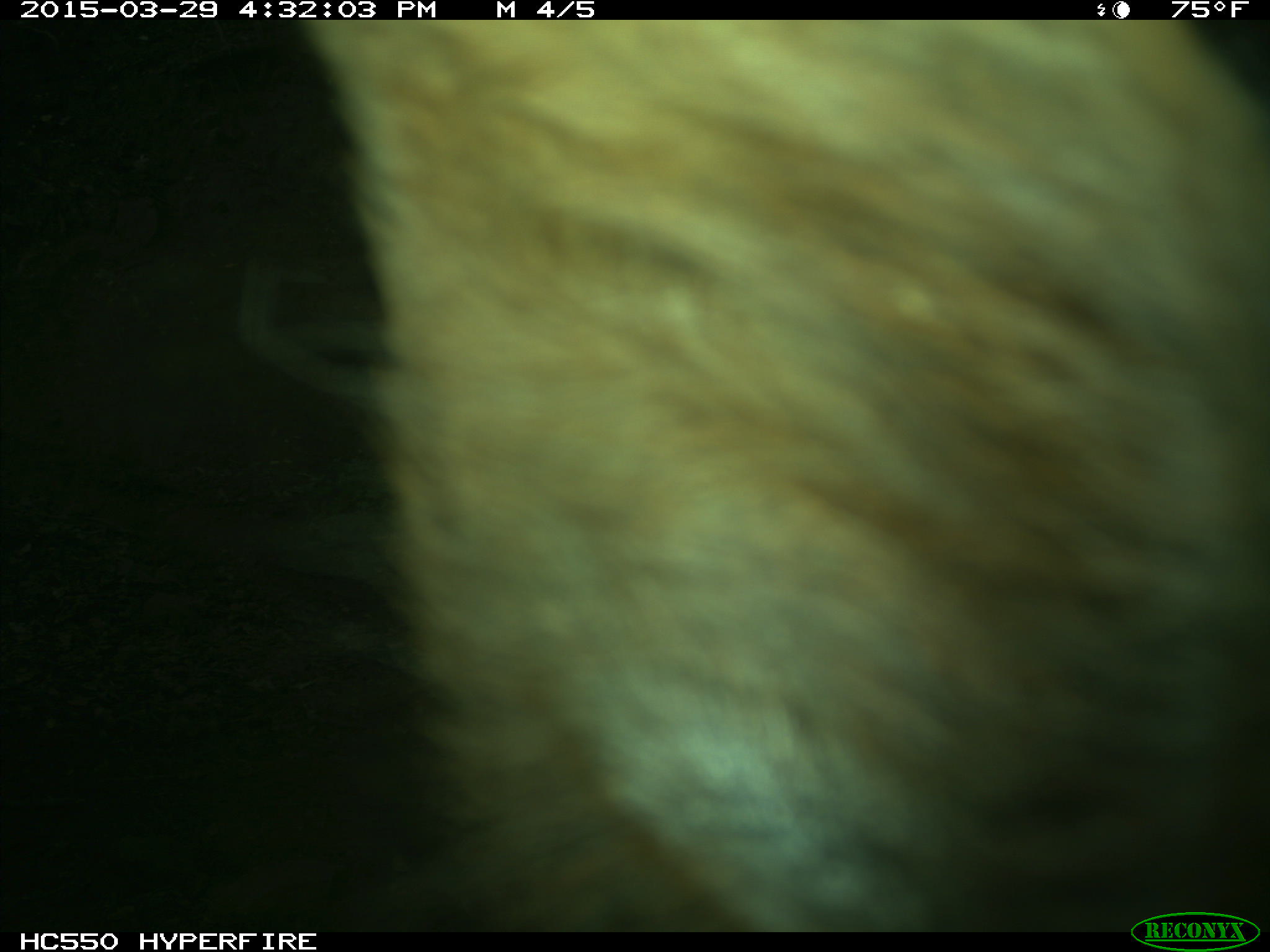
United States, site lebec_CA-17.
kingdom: Animalia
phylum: Chordata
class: Mammalia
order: Artiodactyla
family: Bovidae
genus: Bos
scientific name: Bos taurus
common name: domestic cow